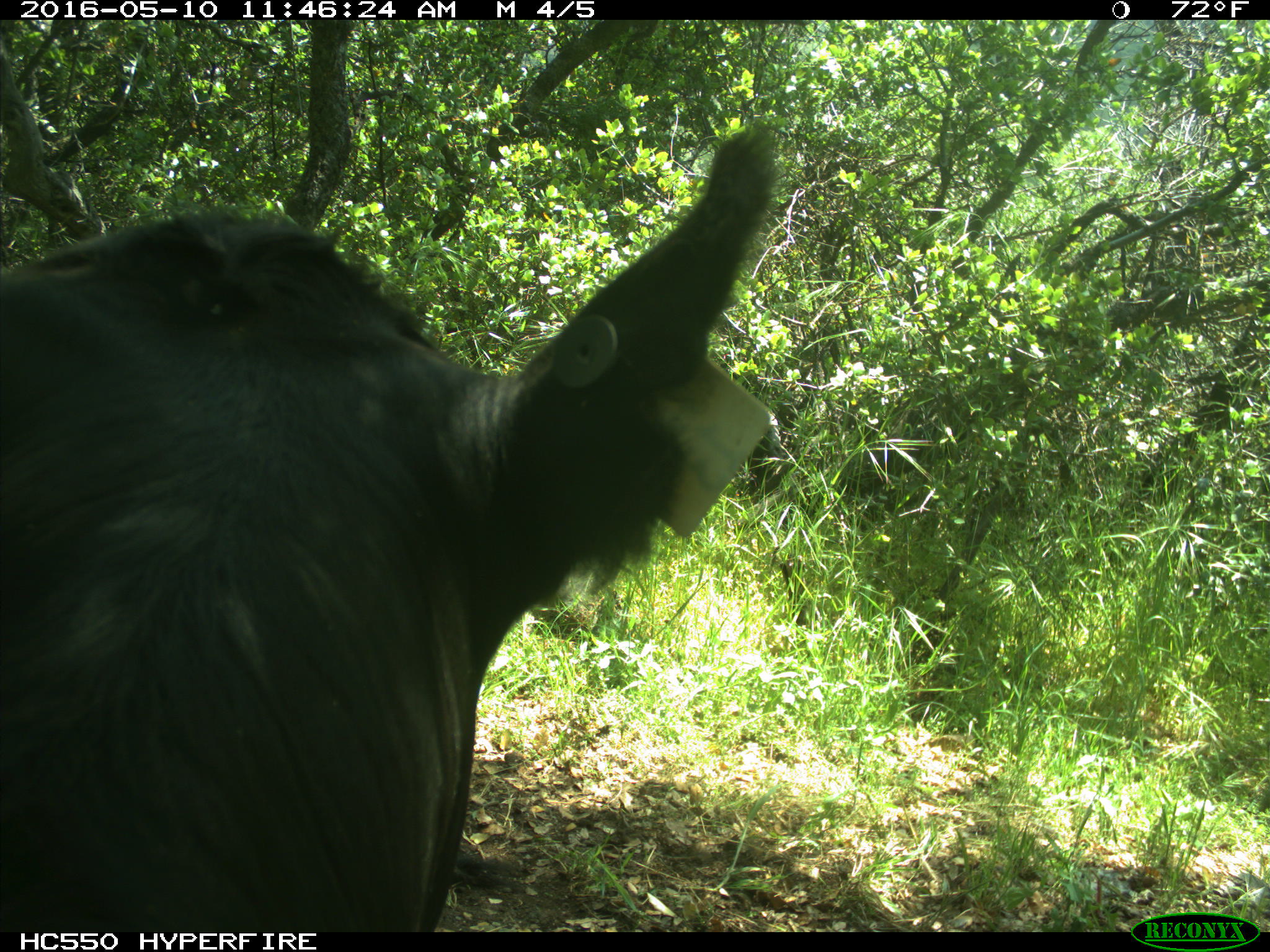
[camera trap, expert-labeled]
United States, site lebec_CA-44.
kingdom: Animalia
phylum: Chordata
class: Mammalia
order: Artiodactyla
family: Bovidae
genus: Bos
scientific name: Bos taurus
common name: domestic cow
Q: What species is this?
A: Bos taurus (domestic cow).